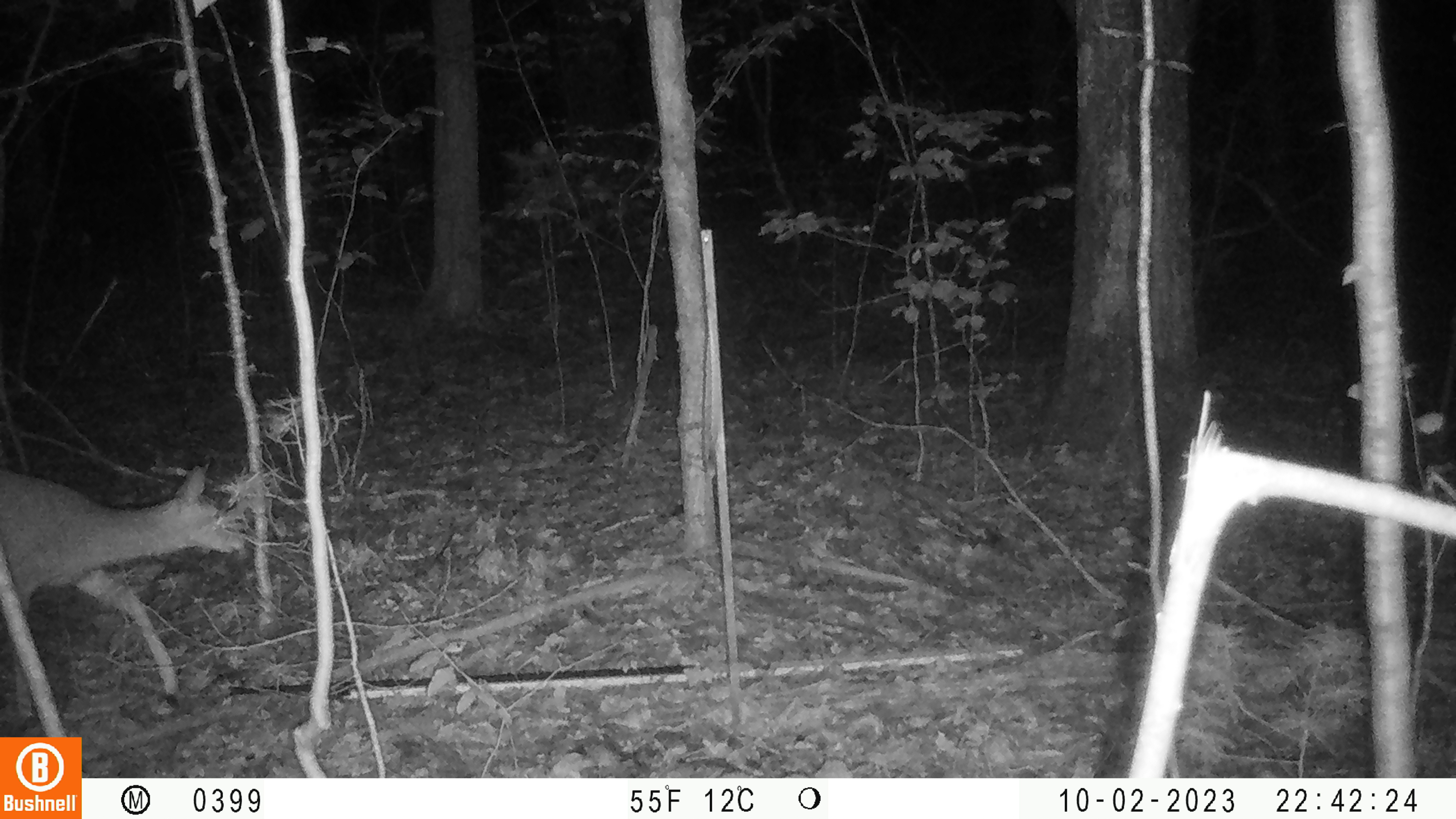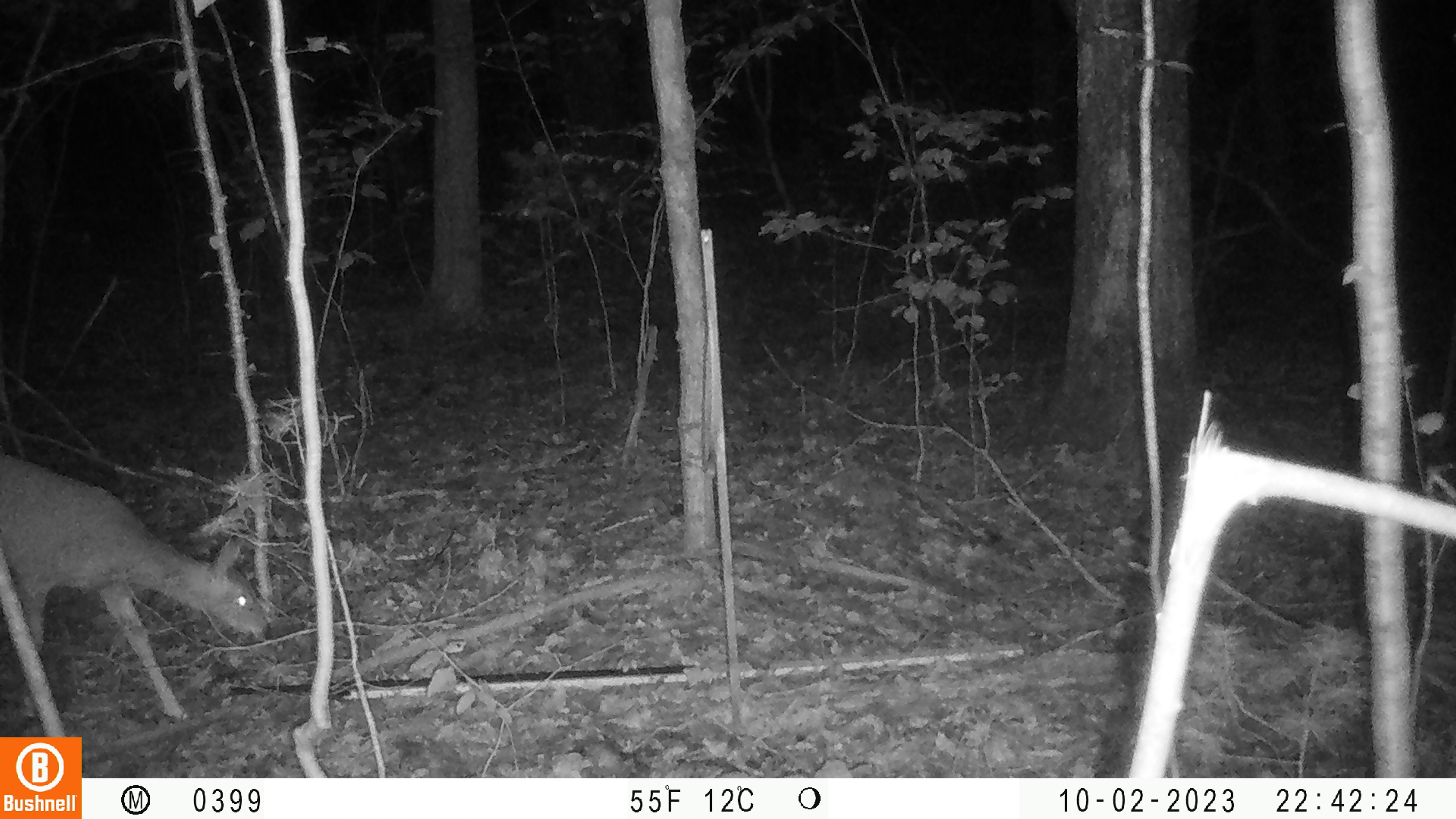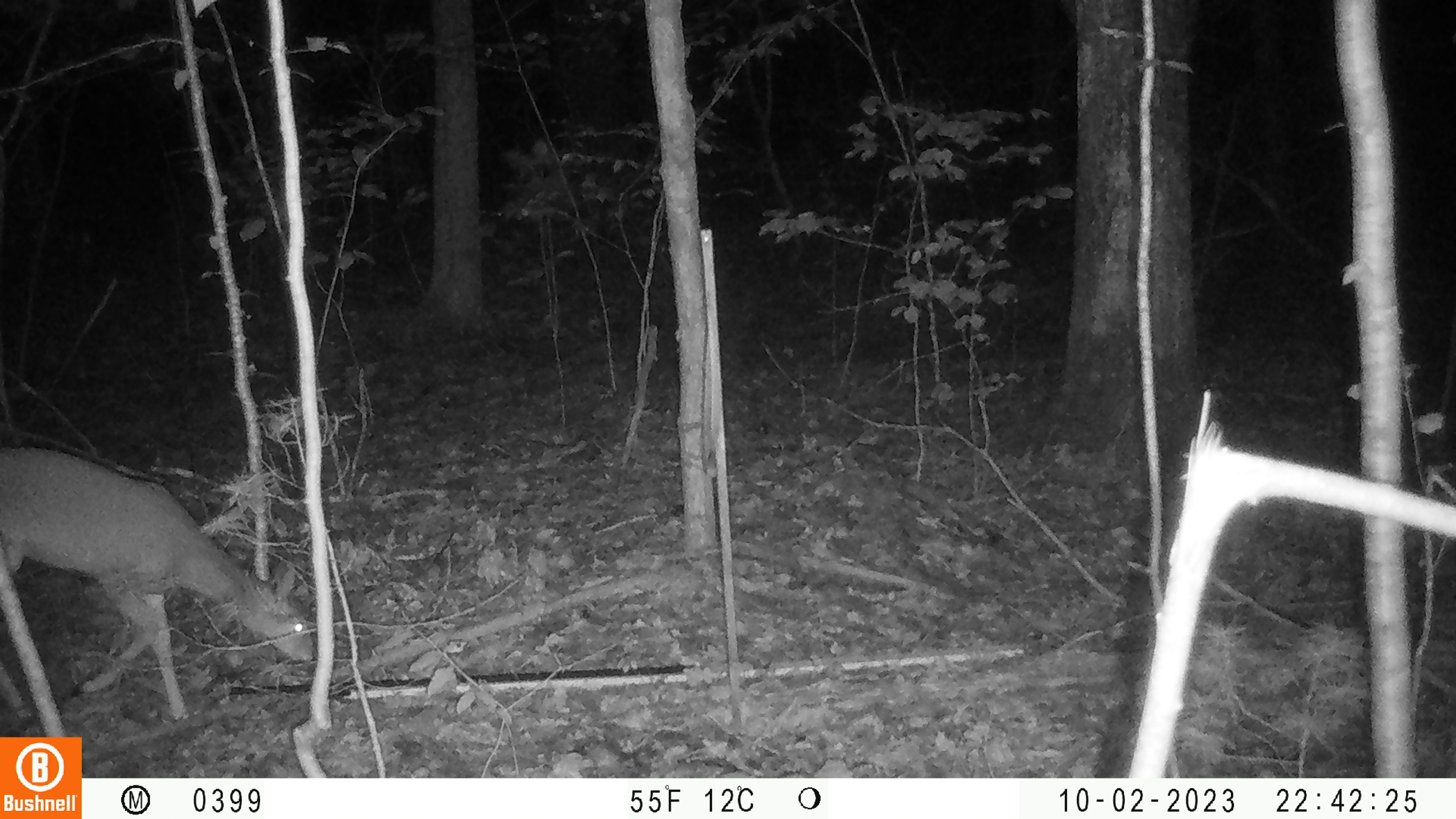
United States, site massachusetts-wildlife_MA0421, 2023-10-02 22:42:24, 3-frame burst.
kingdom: Animalia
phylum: Chordata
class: Mammalia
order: Artiodactyla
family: Cervidae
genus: Odocoileus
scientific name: Odocoileus virginianus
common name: white-tailed deer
White-tailed deer (Odocoileus virginianus).